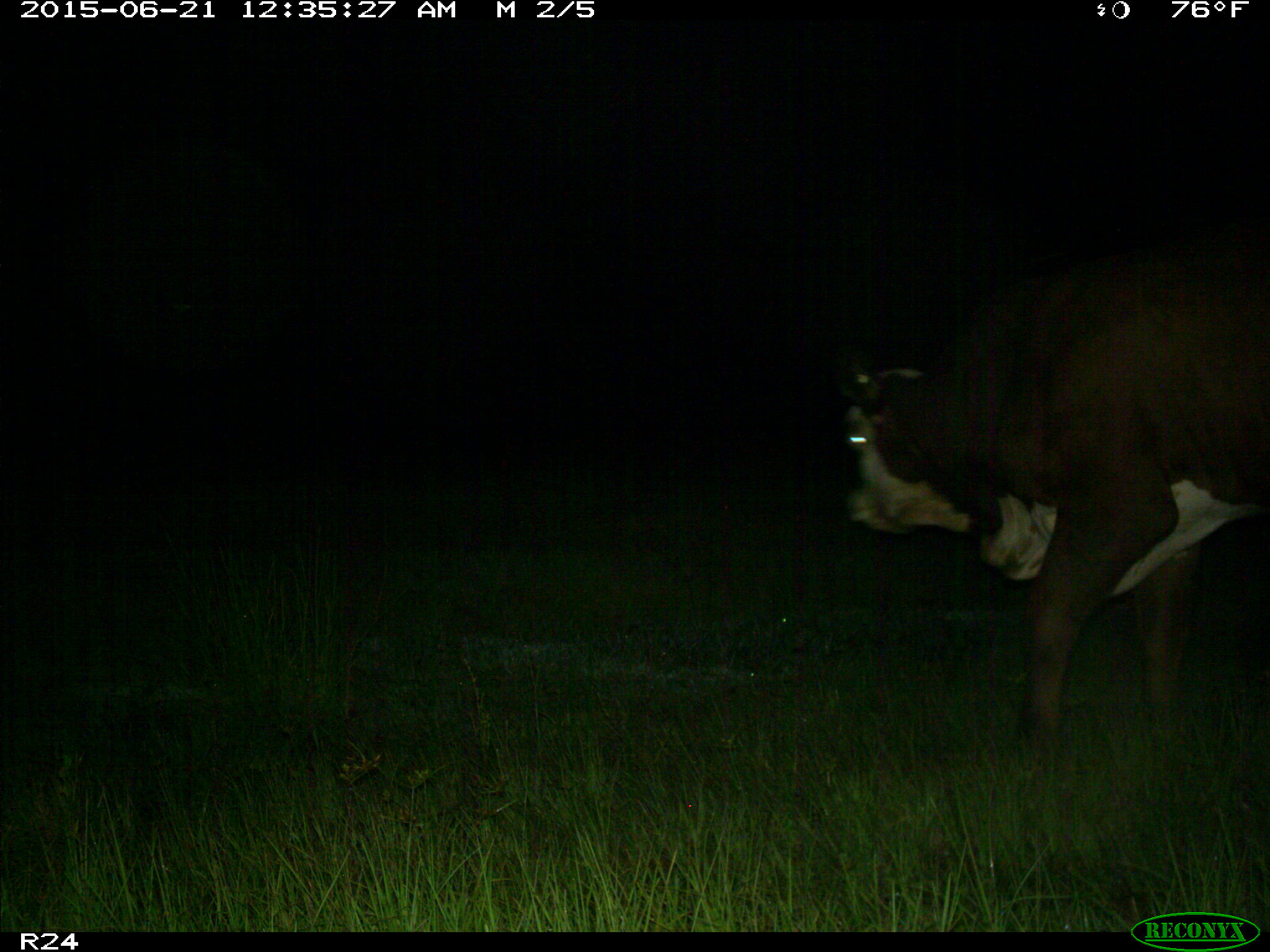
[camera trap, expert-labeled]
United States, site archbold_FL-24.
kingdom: Animalia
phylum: Chordata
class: Mammalia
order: Artiodactyla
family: Bovidae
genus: Bos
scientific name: Bos taurus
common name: domestic cow